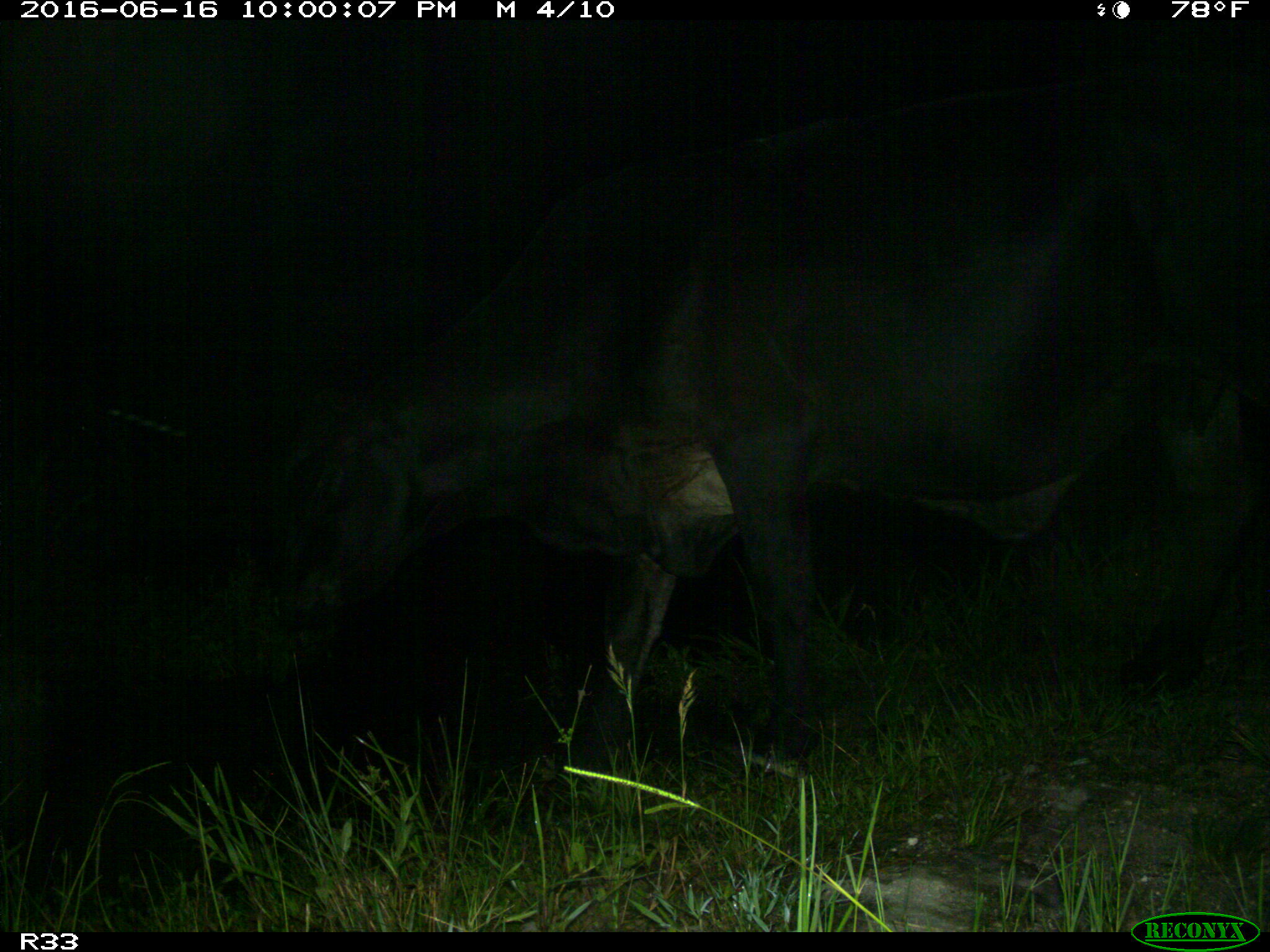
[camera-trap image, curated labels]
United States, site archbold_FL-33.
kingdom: Animalia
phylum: Chordata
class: Mammalia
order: Artiodactyla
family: Bovidae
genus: Bos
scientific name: Bos taurus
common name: domestic cow